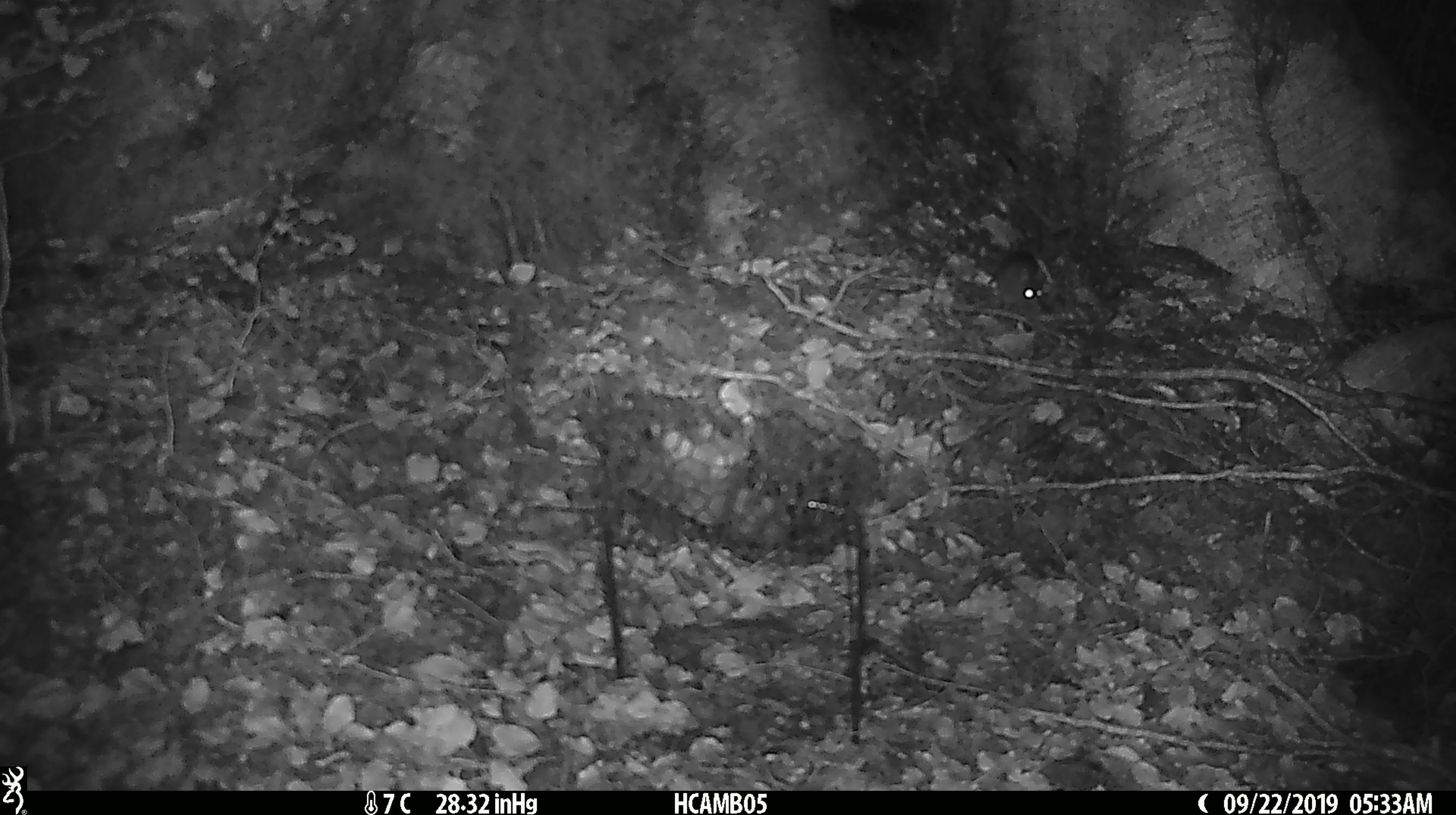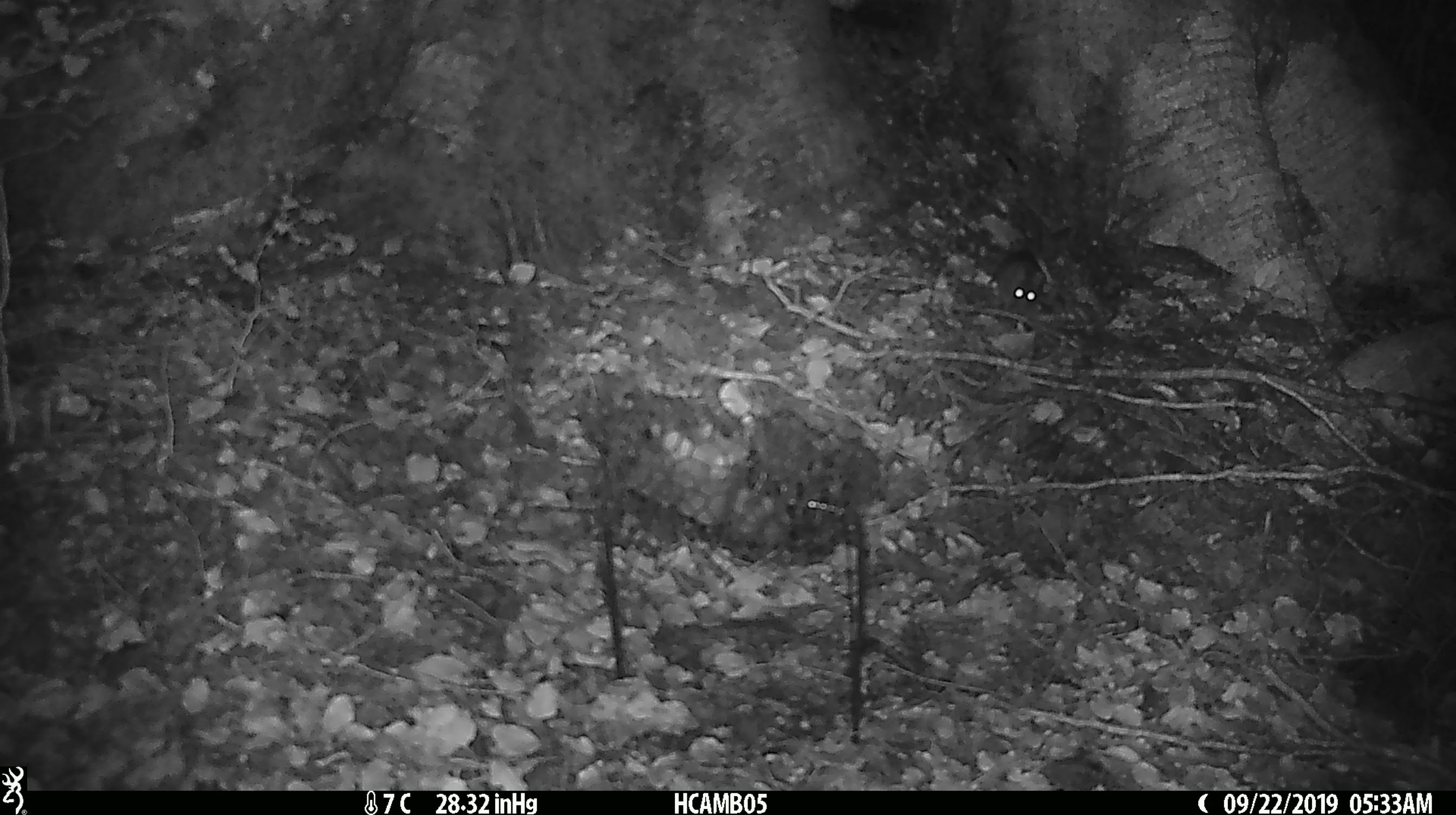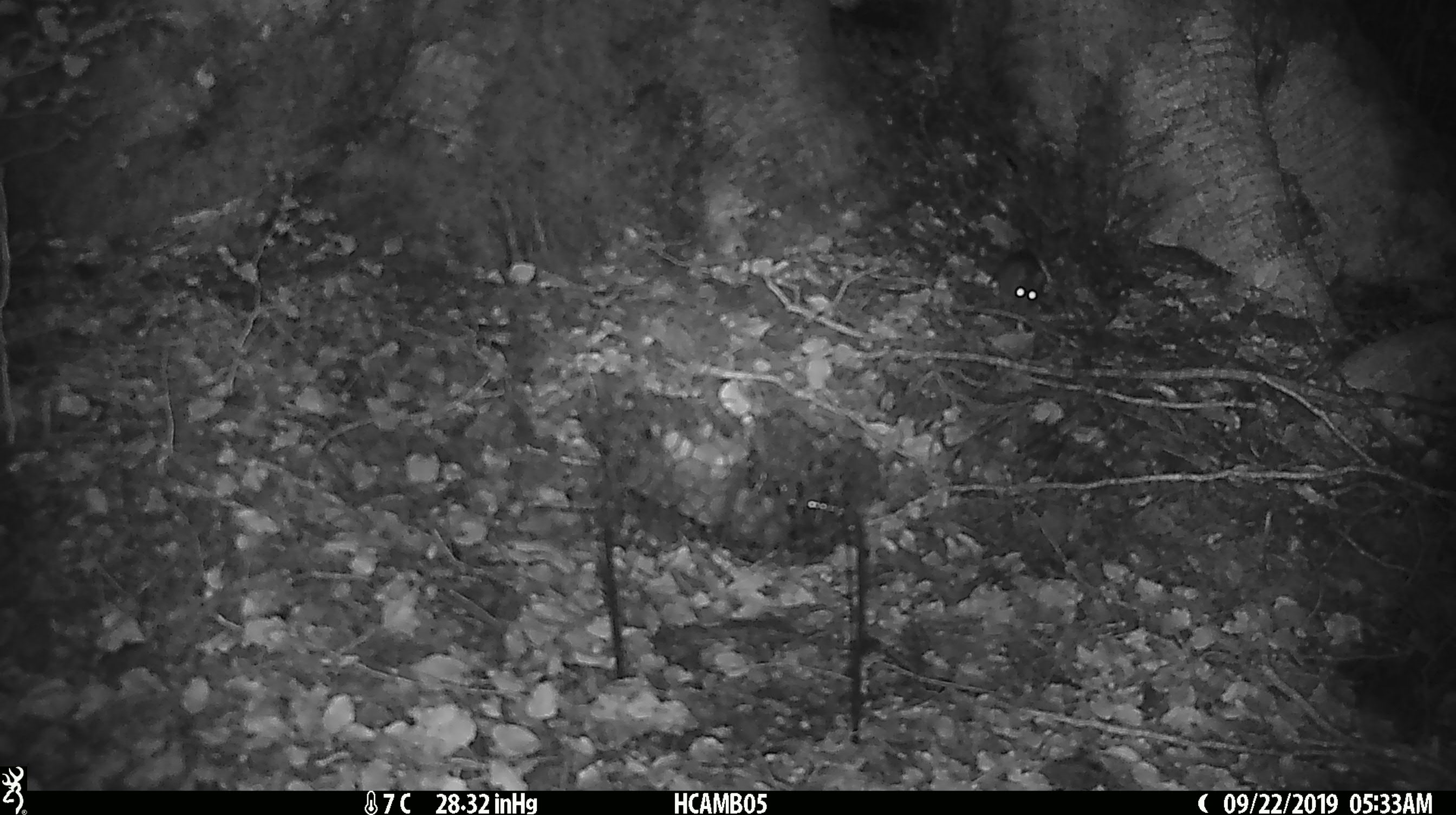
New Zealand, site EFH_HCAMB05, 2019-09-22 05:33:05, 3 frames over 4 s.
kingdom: Animalia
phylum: Chordata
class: Mammalia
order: Rodentia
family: Muridae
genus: Mus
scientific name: Mus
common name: mouse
Mouse (Mus).